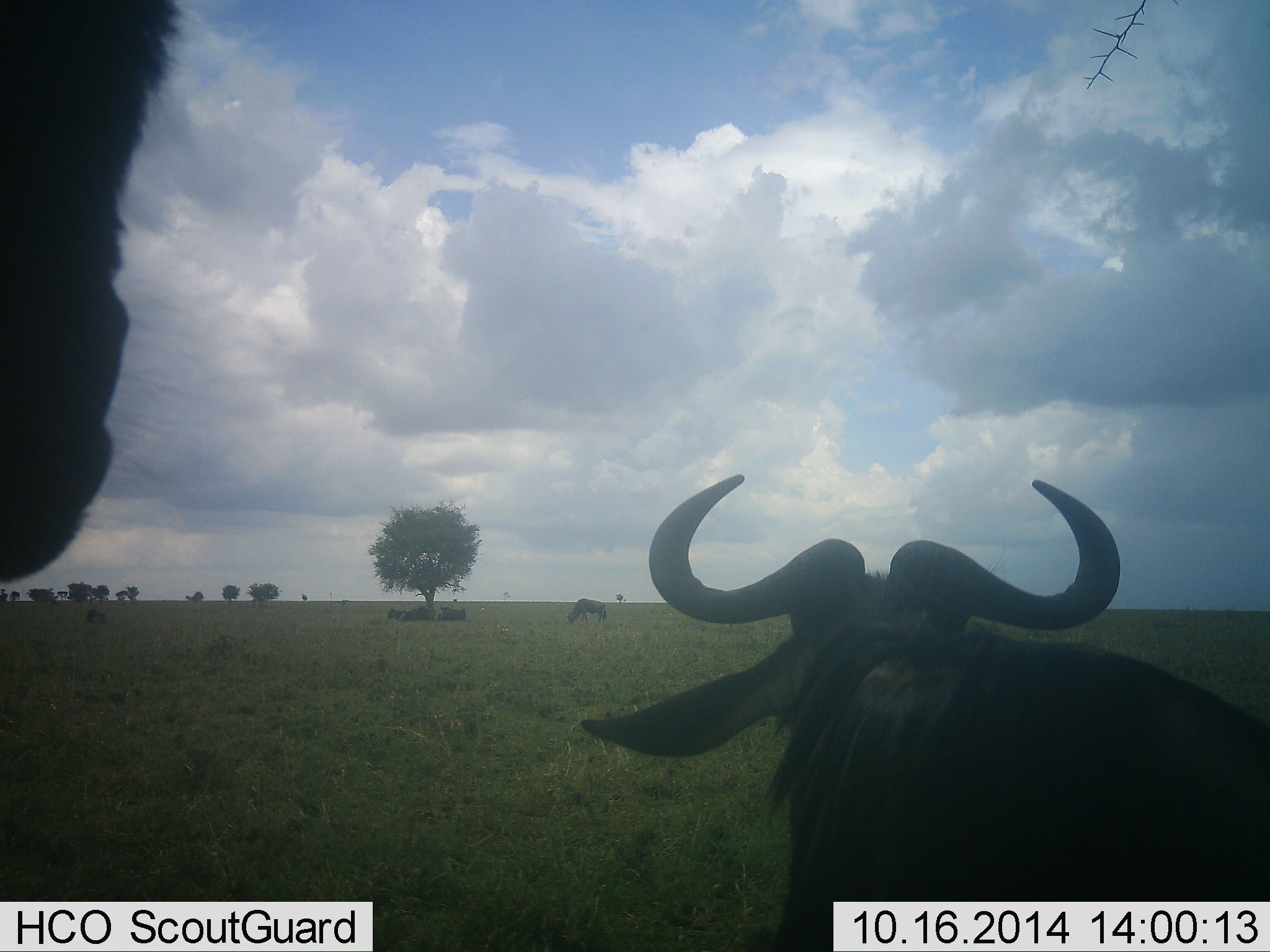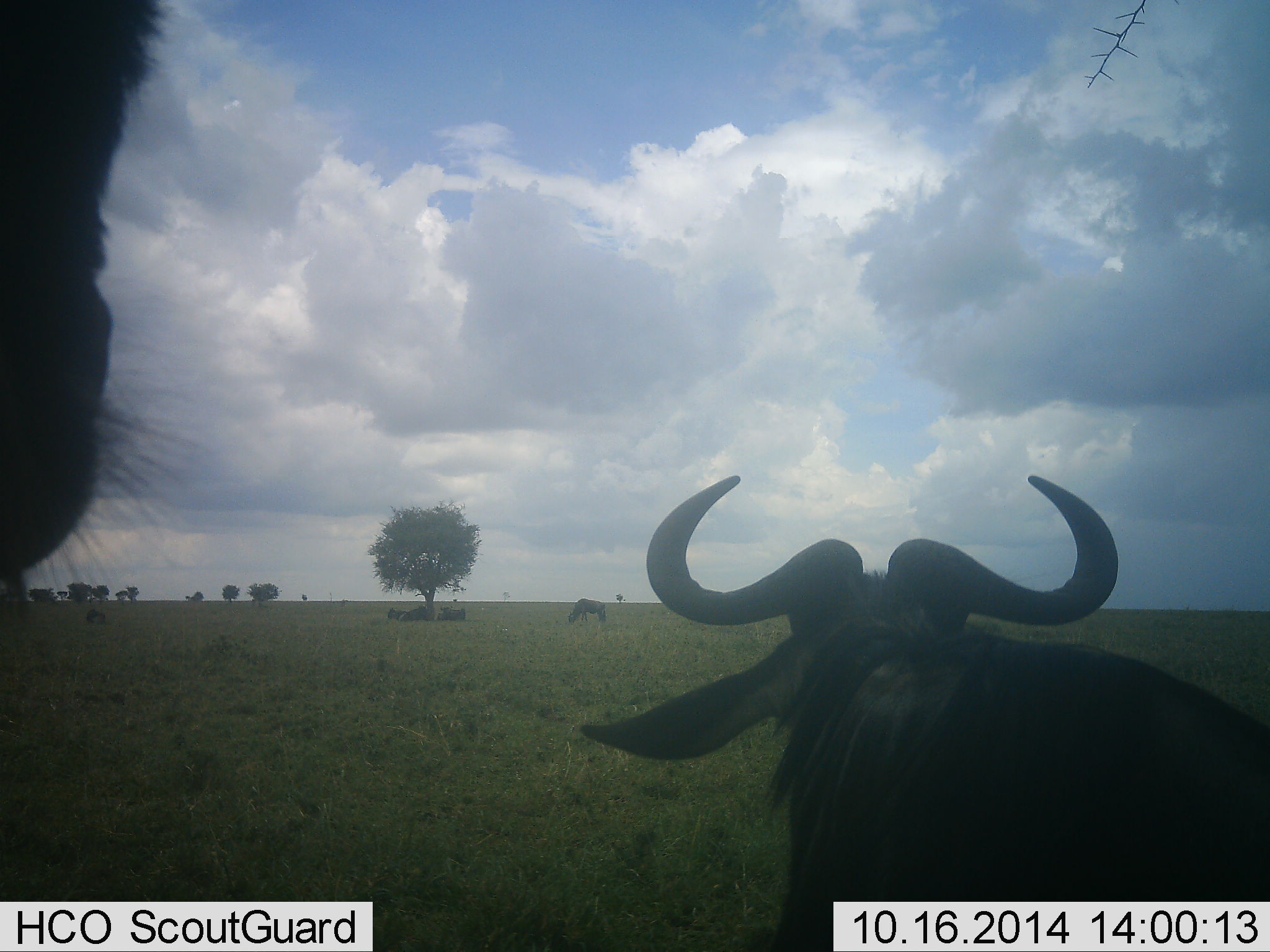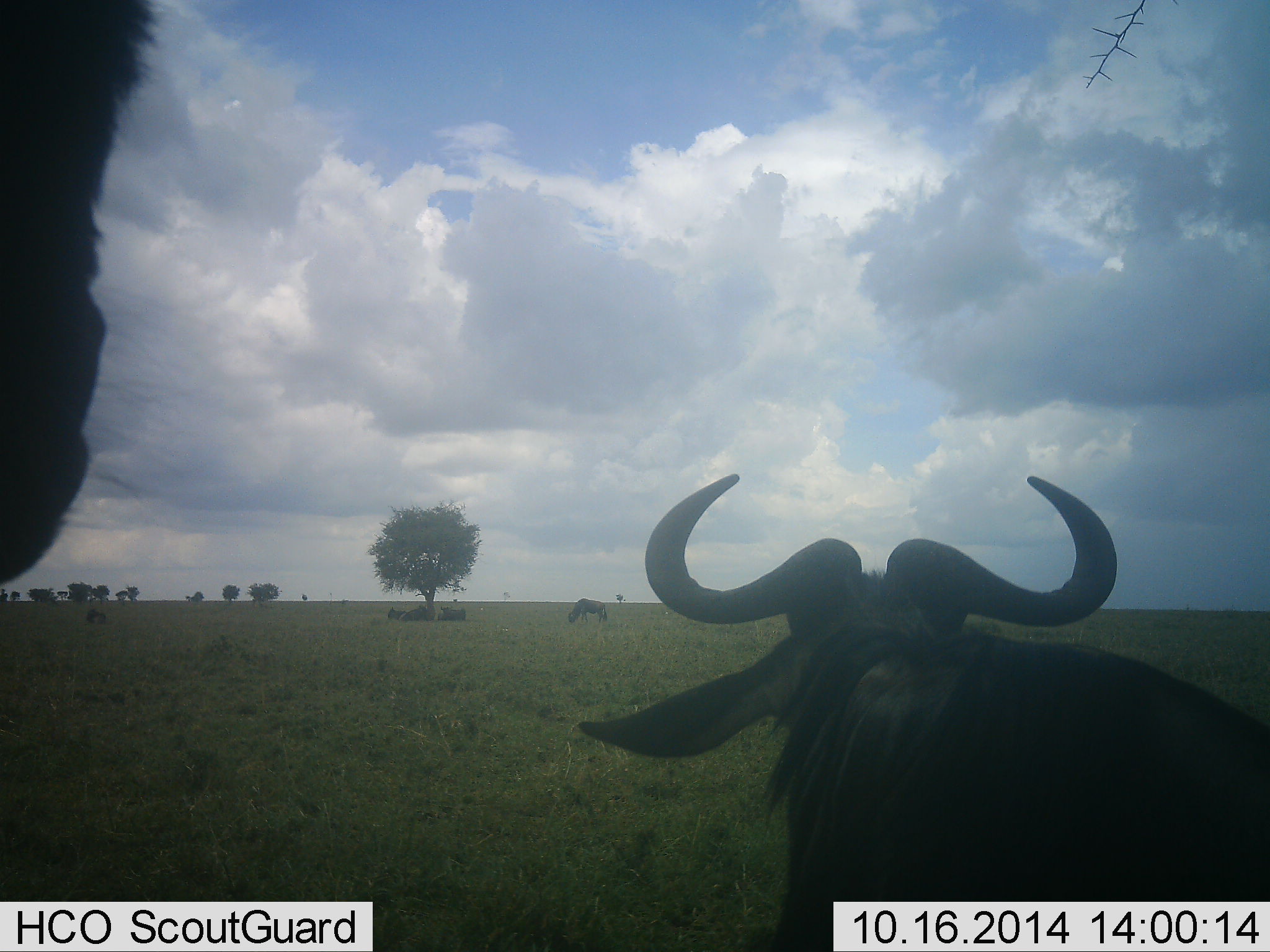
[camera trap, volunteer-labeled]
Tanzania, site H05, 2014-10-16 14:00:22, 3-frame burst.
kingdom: Animalia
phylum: Chordata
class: Mammalia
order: Artiodactyla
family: Bovidae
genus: Connochaetes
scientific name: Connochaetes taurinus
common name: blue wildebeest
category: wildebeest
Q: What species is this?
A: Wildebeest (blue wildebeest) (Connochaetes taurinus).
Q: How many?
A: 5.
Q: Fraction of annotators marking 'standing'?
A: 100%.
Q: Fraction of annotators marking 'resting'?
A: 60%.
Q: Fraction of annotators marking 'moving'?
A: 10%.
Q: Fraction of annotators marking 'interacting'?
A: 0%.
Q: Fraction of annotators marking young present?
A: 0%.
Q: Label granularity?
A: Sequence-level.